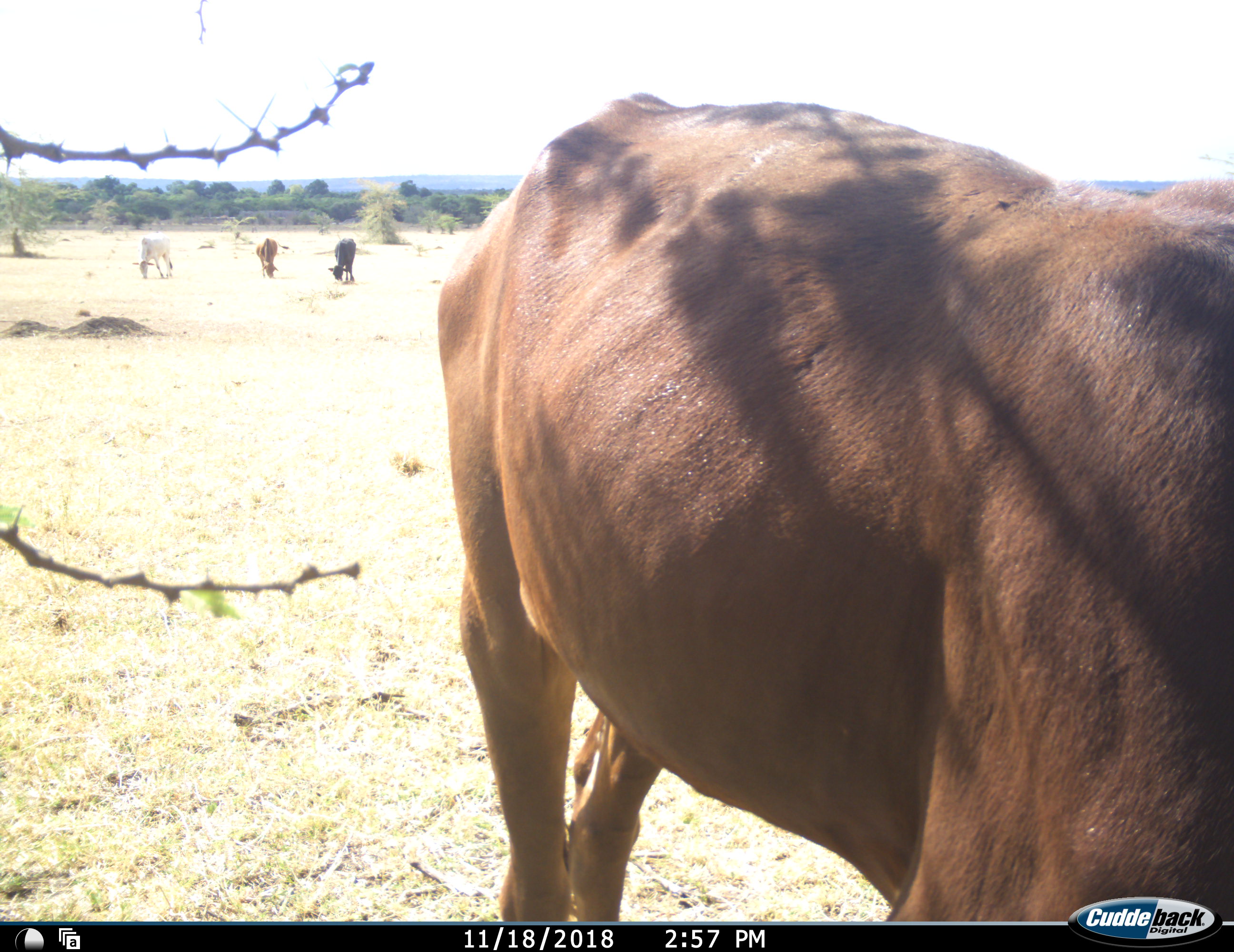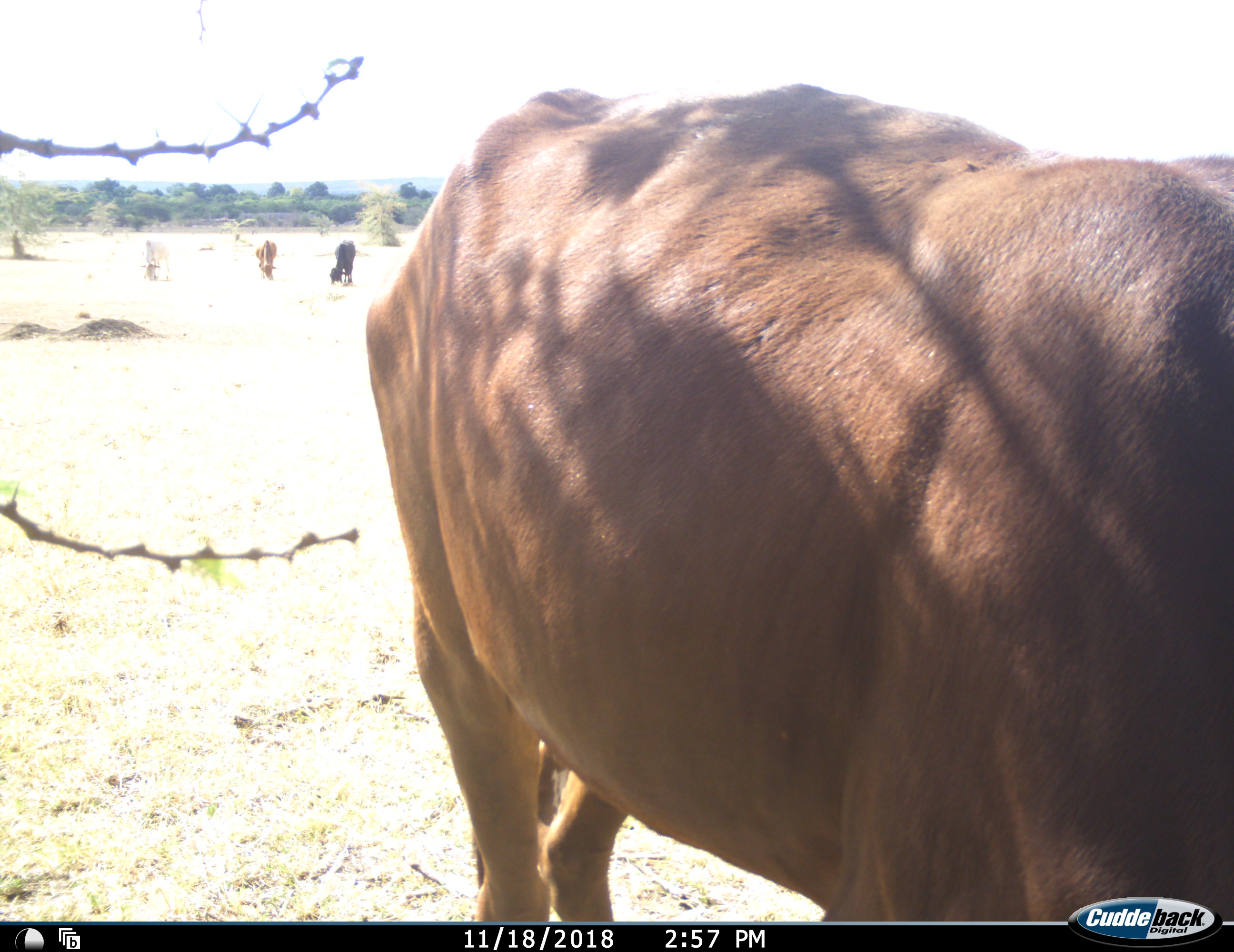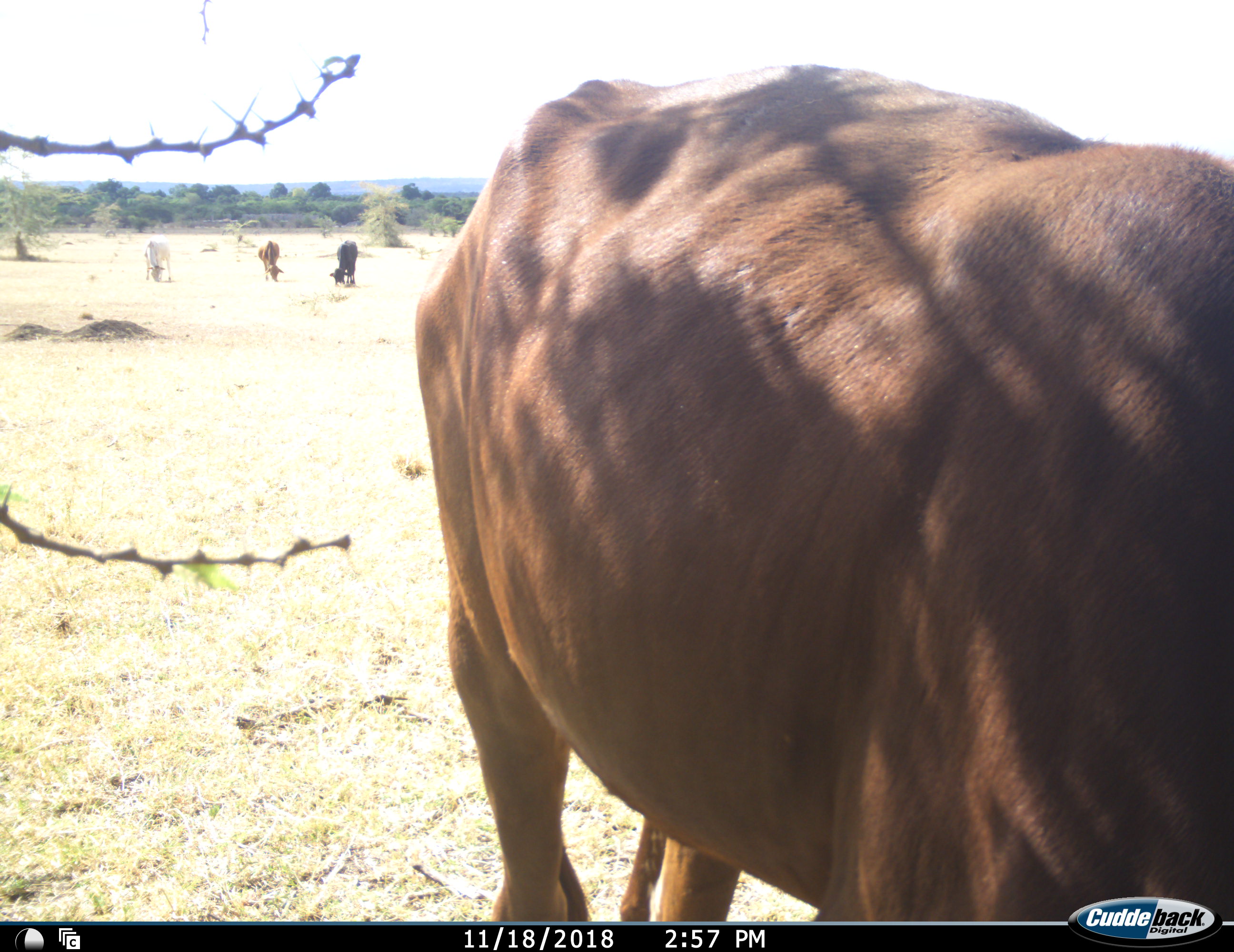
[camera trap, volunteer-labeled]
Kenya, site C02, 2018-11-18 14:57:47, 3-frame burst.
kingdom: Animalia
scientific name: Animalia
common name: animal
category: domesticanimal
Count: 4.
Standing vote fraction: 62%.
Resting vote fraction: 0%.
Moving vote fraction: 12%.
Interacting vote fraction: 12%.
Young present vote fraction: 0%.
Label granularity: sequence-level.